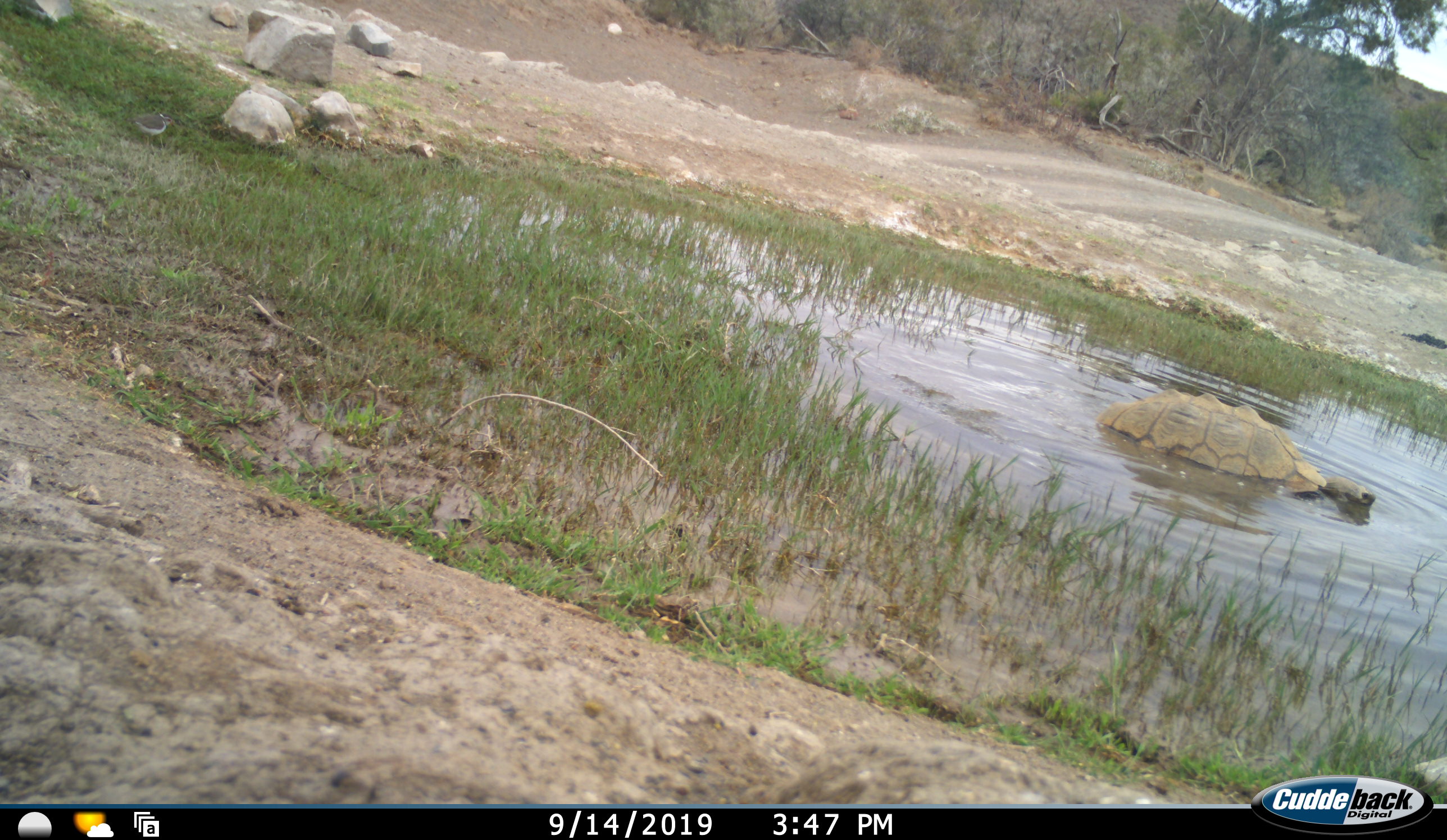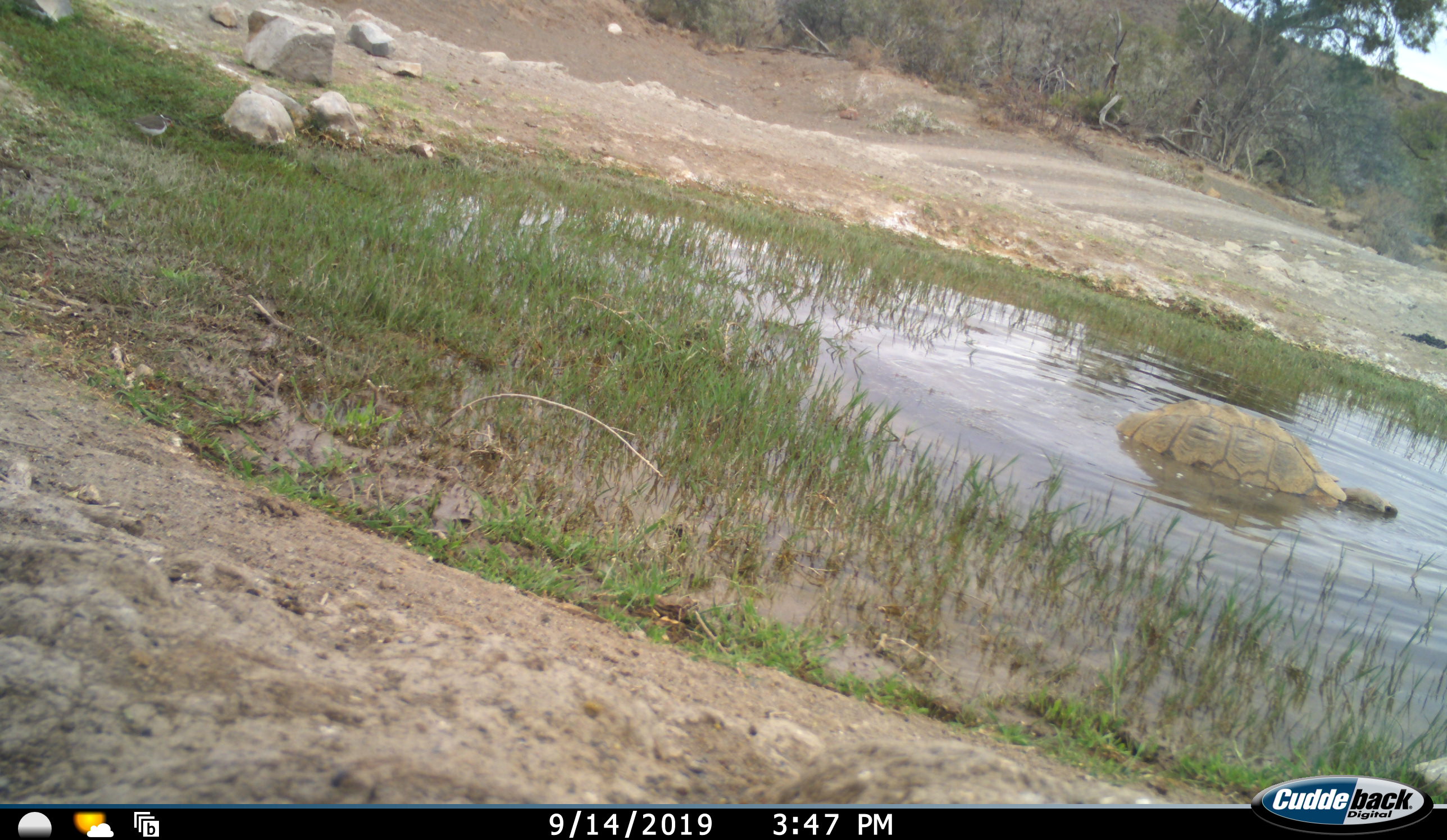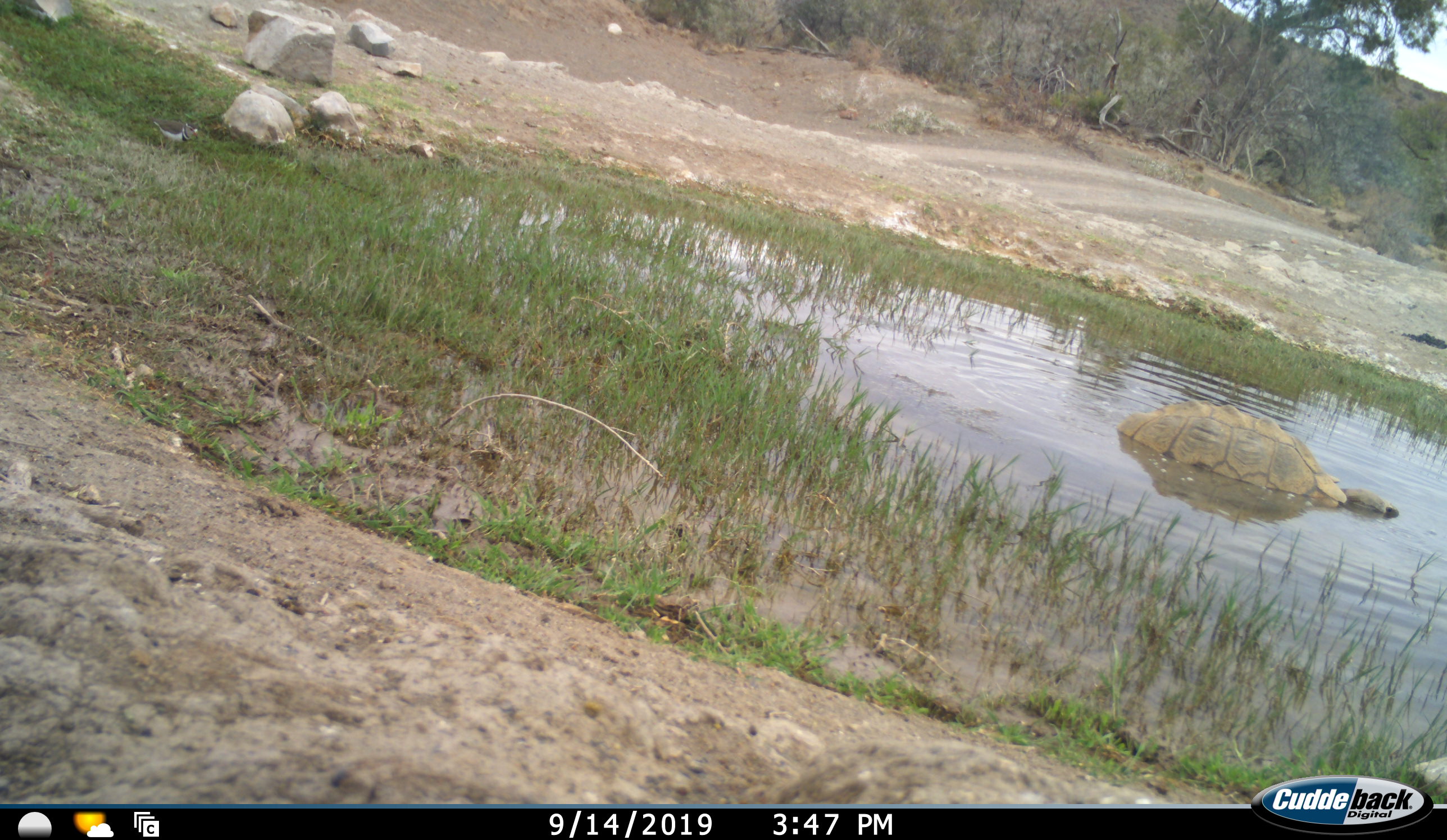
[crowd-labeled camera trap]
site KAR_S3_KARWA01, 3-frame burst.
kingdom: Animalia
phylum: Chordata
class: Reptilia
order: Testudines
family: Testudinidae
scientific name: Testudinidae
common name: tortoise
Tortoise (Testudinidae), count 1. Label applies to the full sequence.